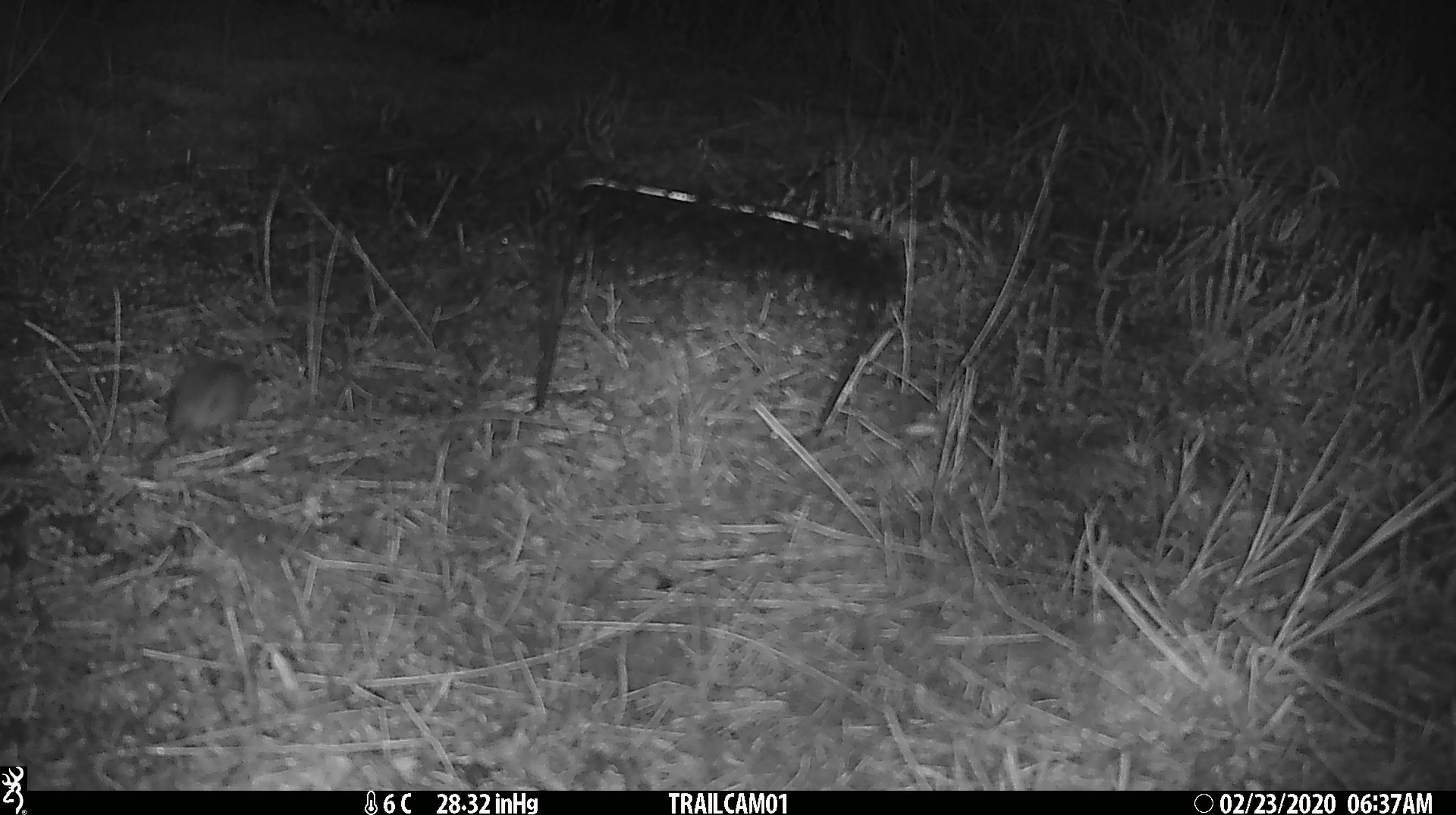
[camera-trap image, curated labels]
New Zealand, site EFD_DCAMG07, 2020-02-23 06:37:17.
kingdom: Animalia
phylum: Chordata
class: Mammalia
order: Rodentia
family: Muridae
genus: Mus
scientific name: Mus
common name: mouse